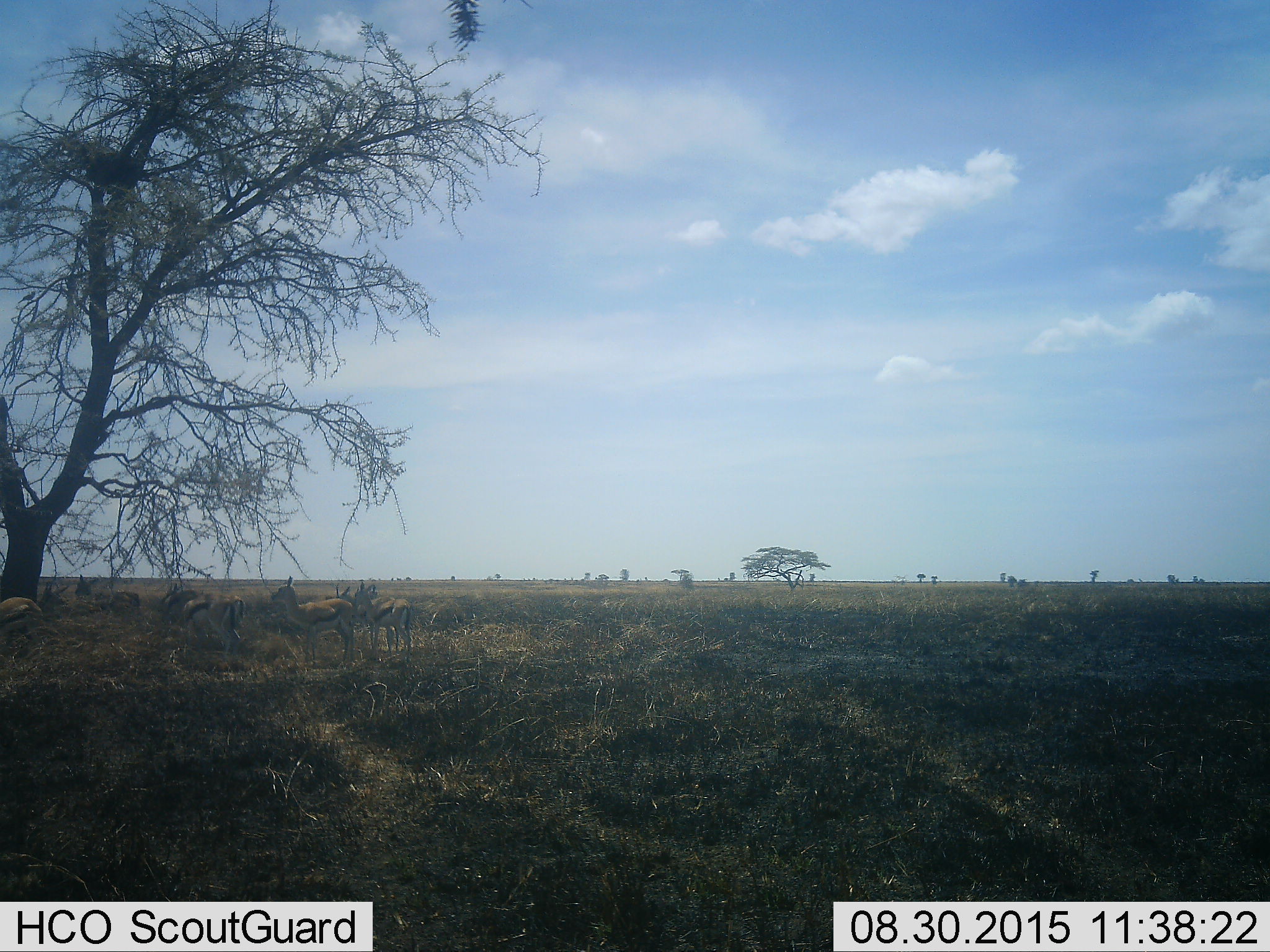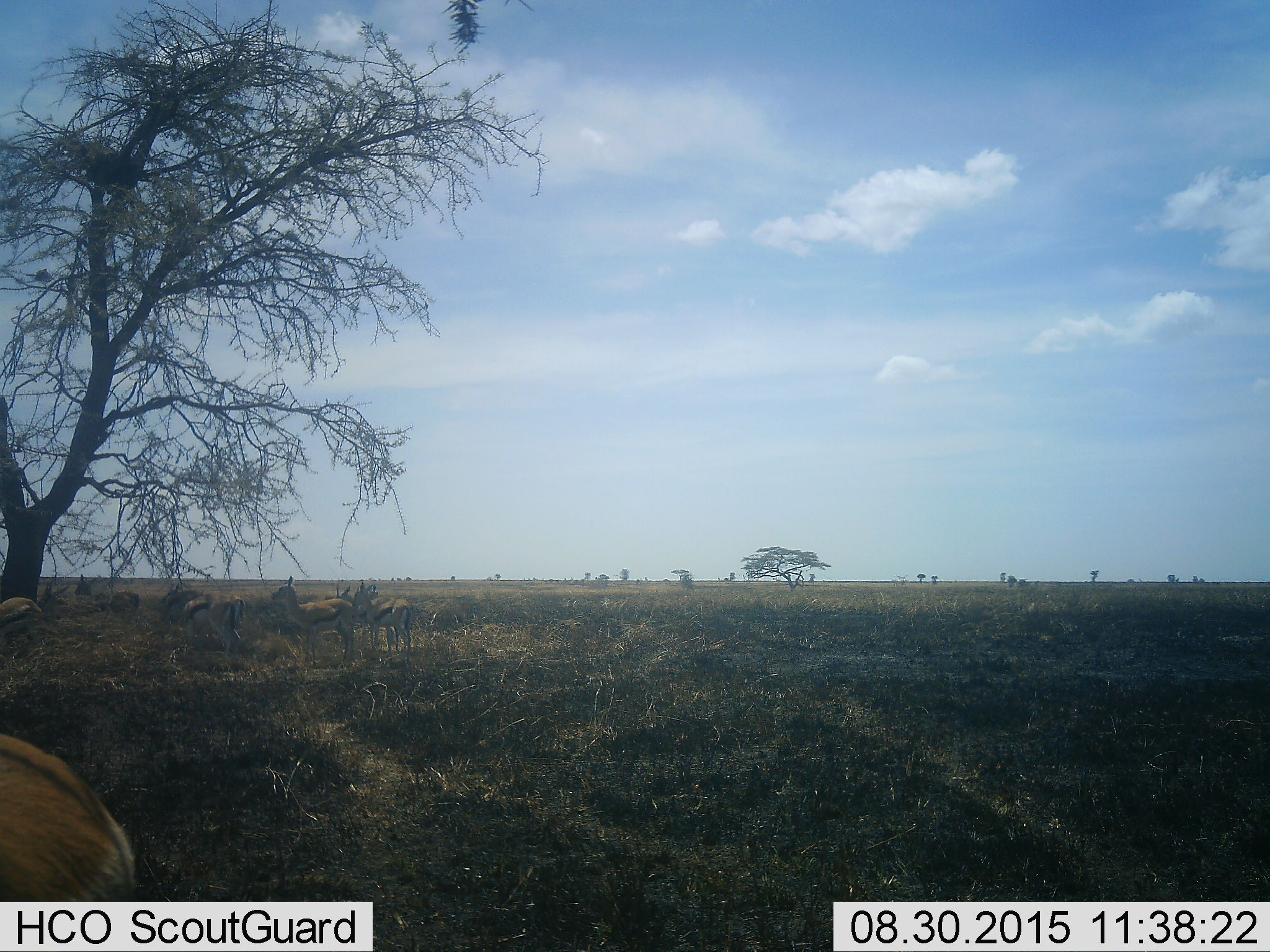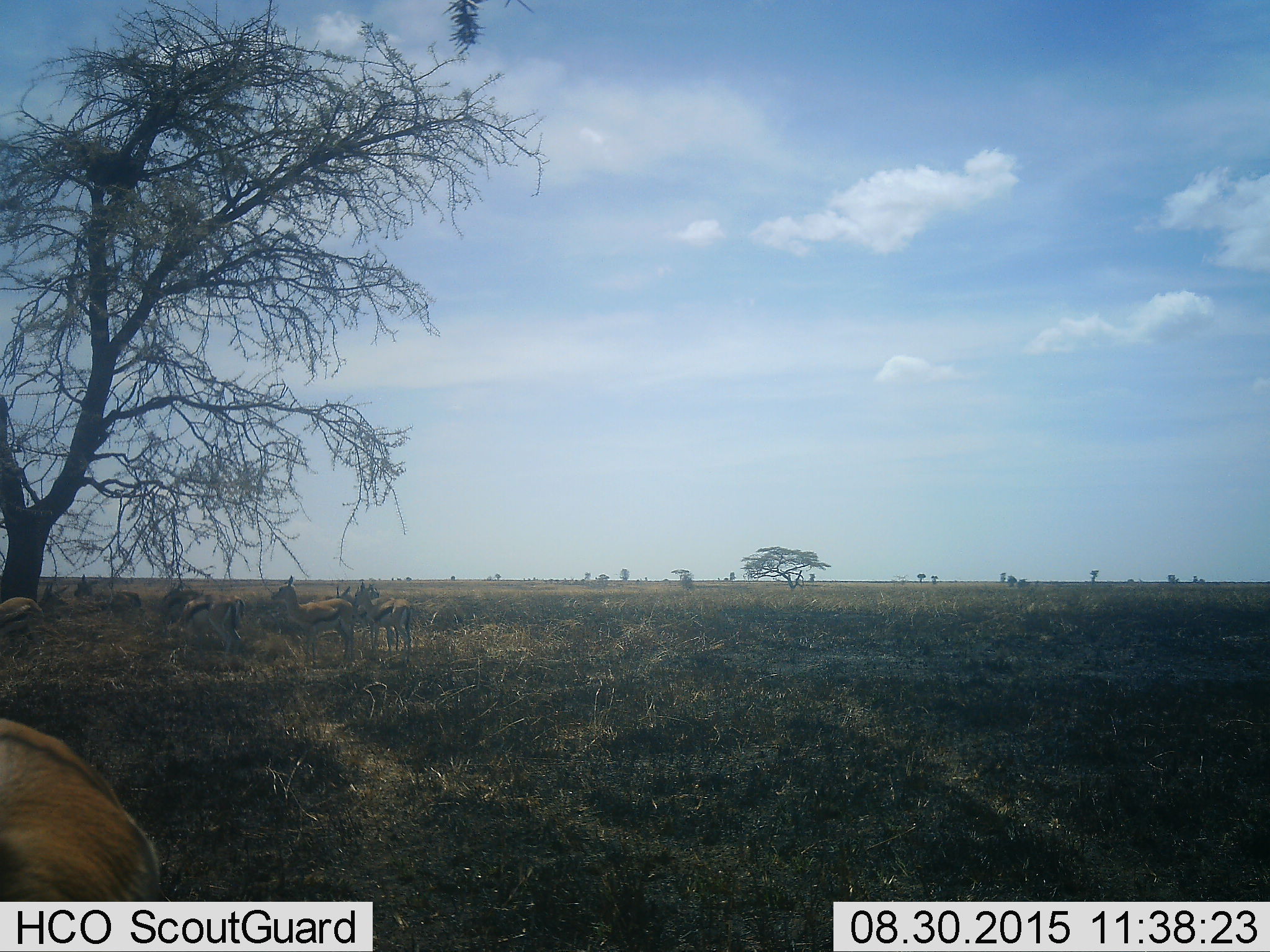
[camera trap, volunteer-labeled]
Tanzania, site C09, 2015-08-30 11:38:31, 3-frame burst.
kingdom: Animalia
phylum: Chordata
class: Mammalia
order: Artiodactyla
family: Bovidae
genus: Eudorcas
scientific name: Eudorcas thomsonii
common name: thomson's gazelle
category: gazellethomsons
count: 9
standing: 100%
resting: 38%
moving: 38%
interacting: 8%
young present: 23%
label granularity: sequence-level